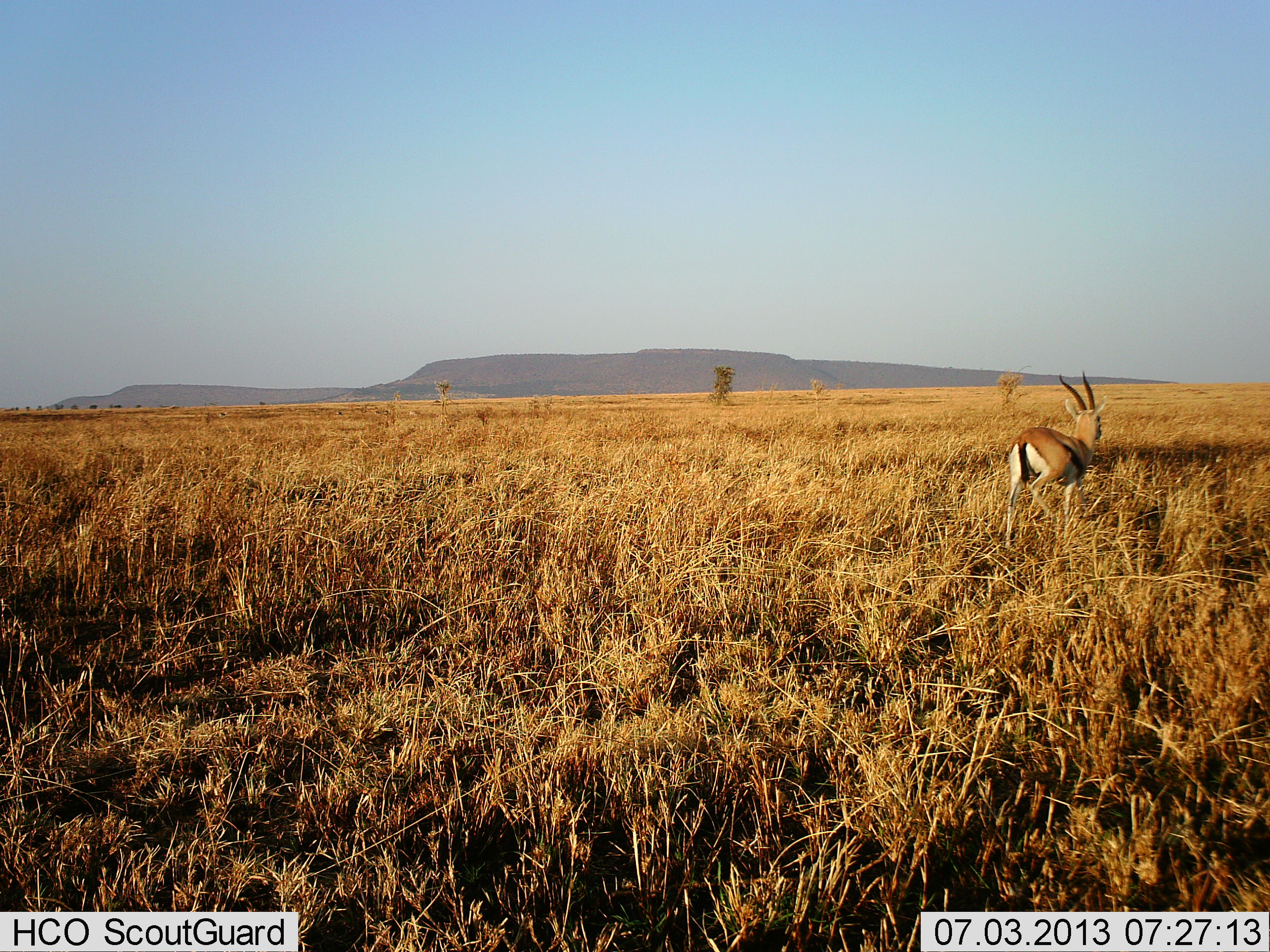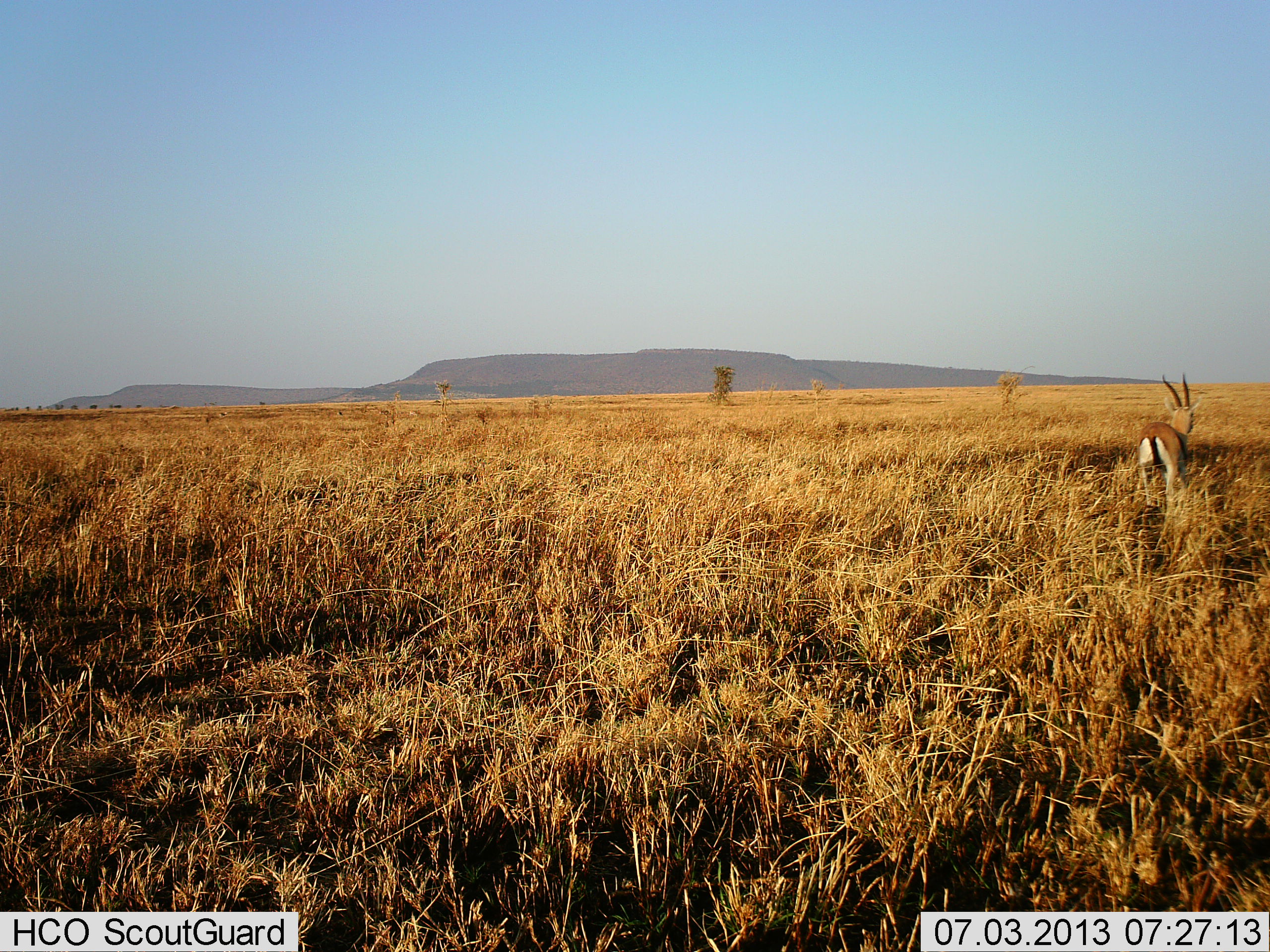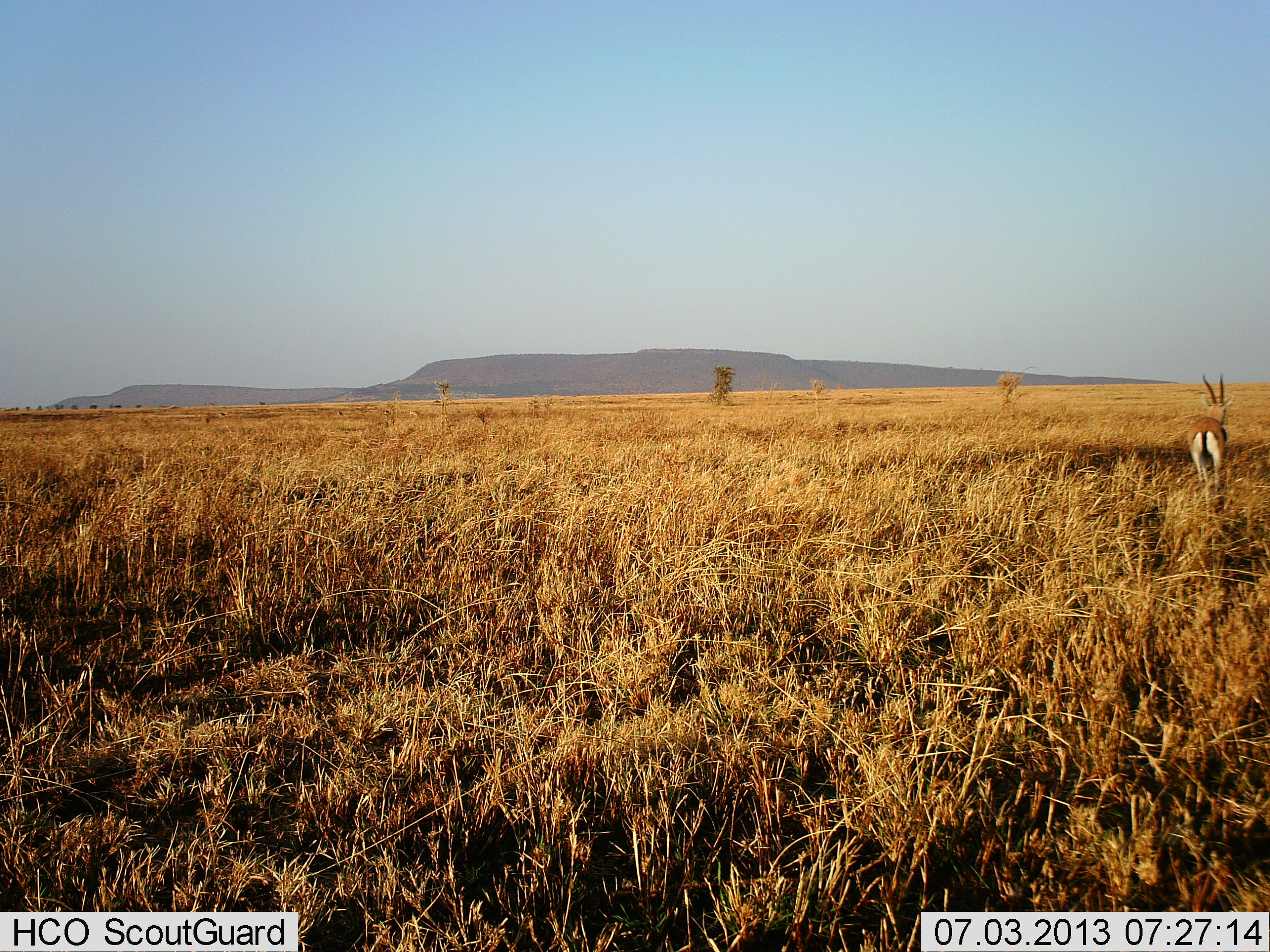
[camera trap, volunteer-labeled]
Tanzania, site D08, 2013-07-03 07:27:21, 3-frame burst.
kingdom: Animalia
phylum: Chordata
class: Mammalia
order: Artiodactyla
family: Bovidae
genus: Eudorcas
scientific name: Eudorcas thomsonii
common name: thomson's gazelle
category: gazellethomsons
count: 1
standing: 8%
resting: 0%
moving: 92%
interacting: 0%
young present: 0%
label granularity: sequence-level